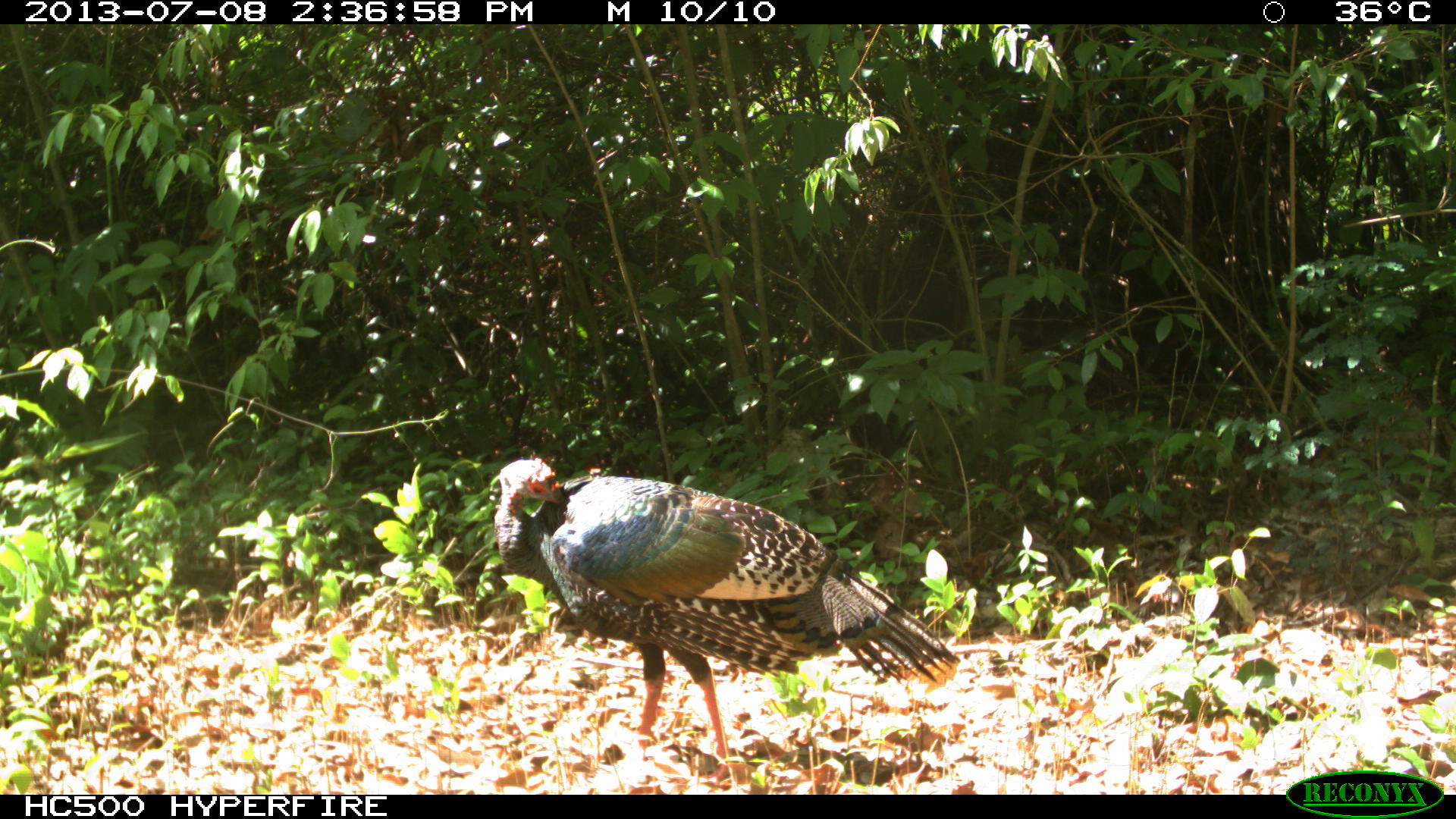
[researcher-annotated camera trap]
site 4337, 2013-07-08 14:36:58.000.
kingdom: Animalia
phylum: Chordata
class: Aves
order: Galliformes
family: Phasianidae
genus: Meleagris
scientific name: Meleagris ocellata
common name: ocellated turkey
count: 1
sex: female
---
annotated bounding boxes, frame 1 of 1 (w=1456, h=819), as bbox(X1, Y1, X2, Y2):
meleagris ocellata: bbox(491, 455, 963, 780)